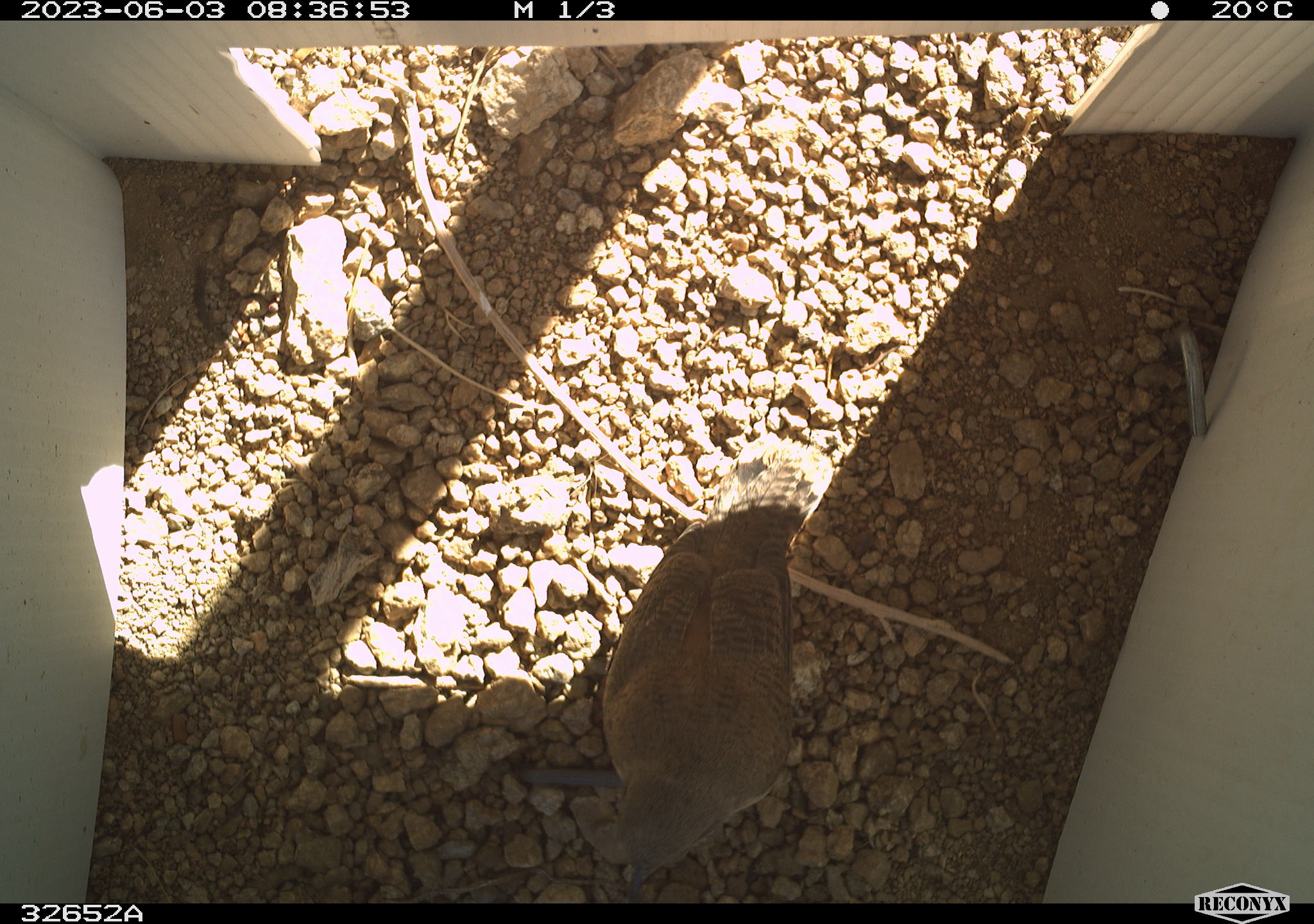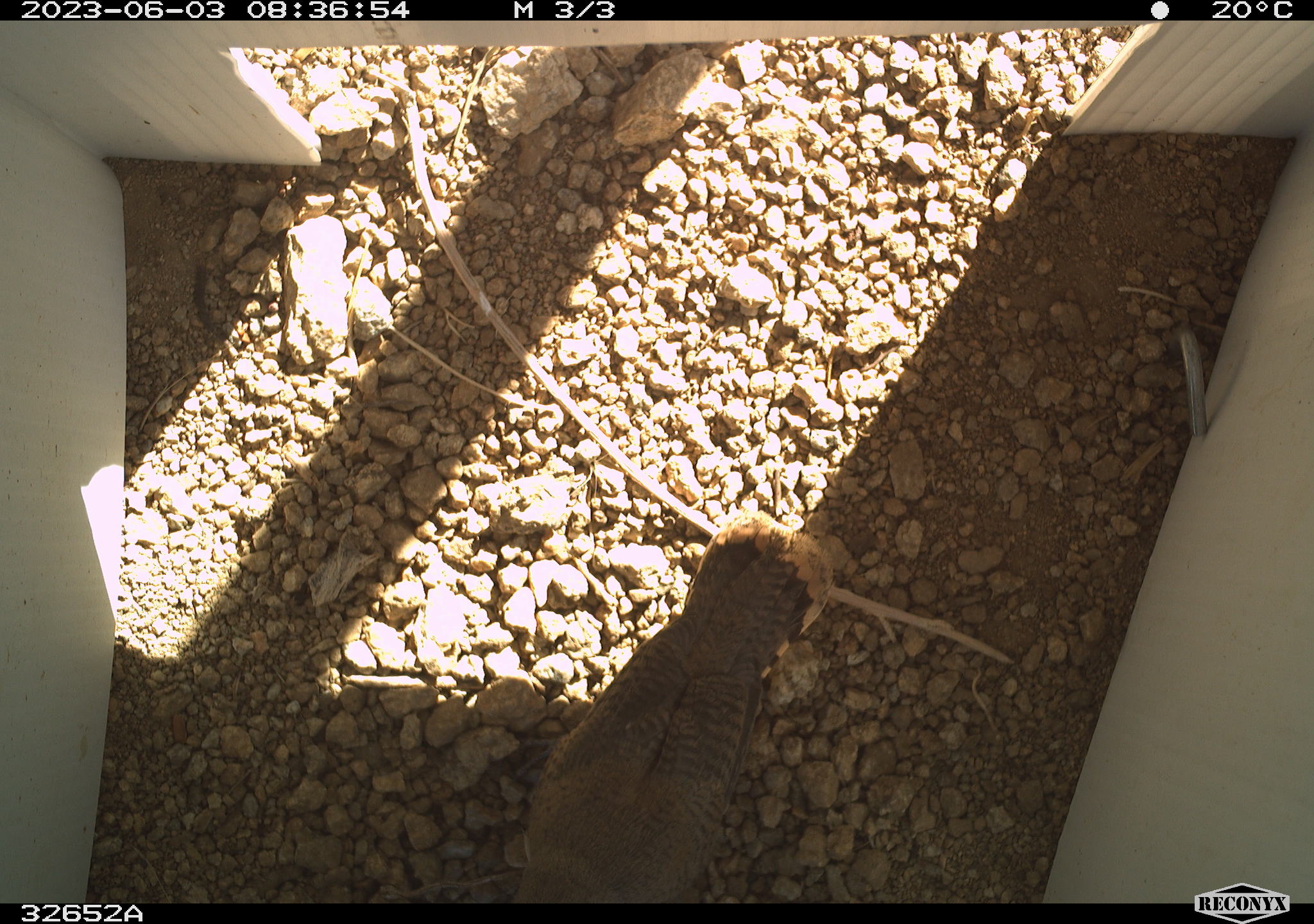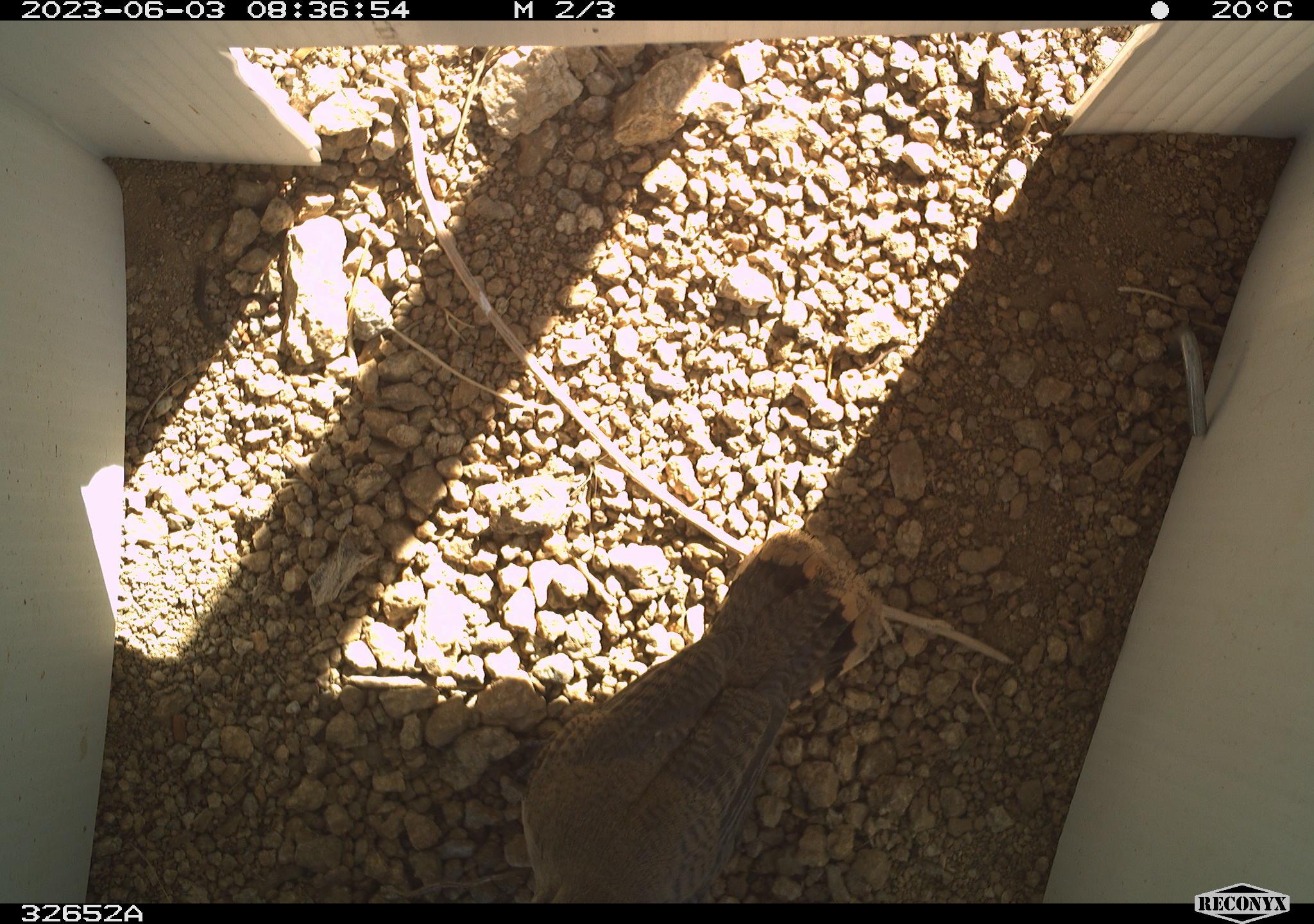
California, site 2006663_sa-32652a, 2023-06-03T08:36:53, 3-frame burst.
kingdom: Animalia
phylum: Chordata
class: Aves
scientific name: Aves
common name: bird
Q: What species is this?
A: Bird (Aves).